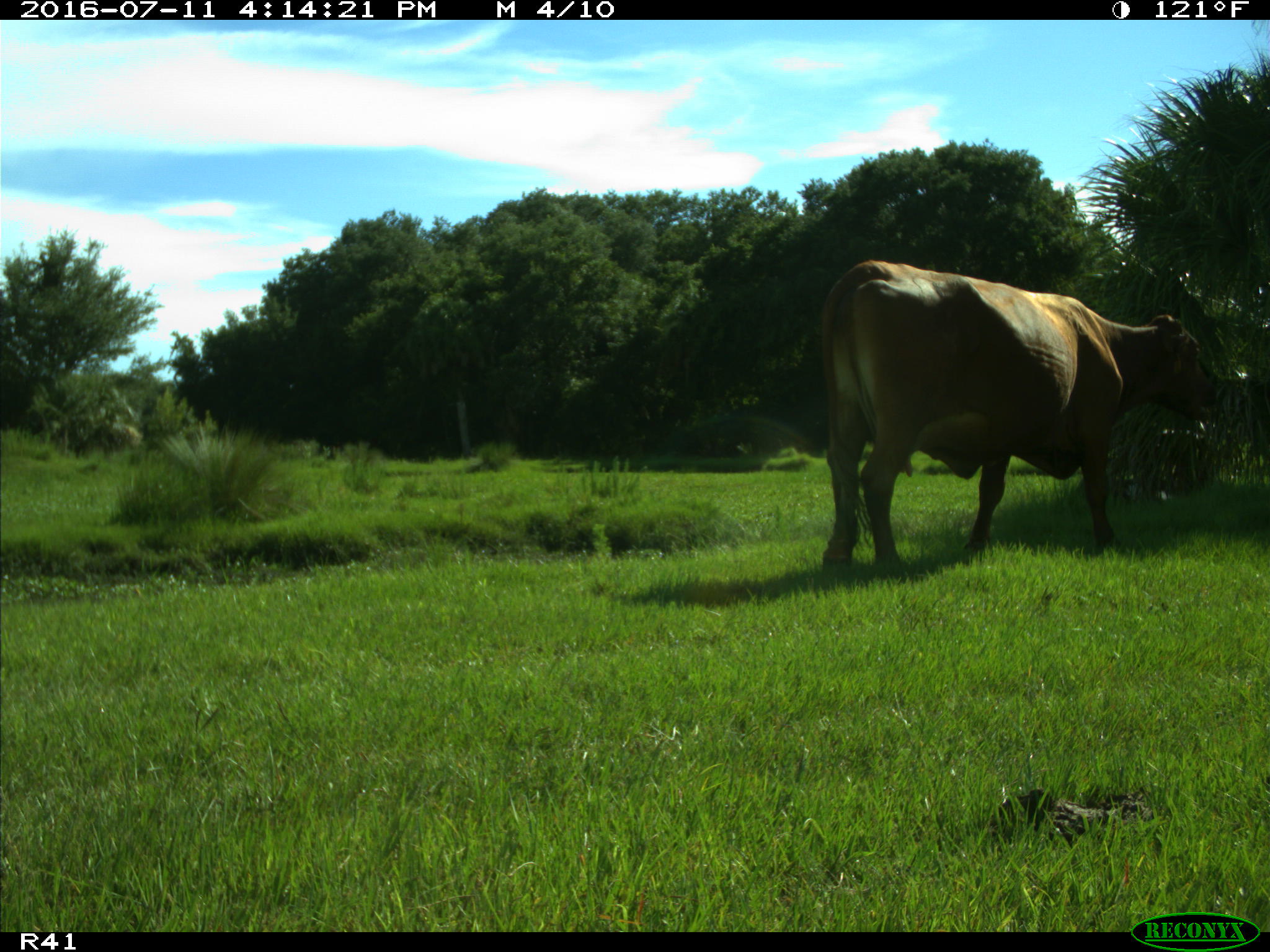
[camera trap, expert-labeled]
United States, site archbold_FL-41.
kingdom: Animalia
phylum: Chordata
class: Mammalia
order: Artiodactyla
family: Bovidae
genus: Bos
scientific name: Bos taurus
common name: domestic cow